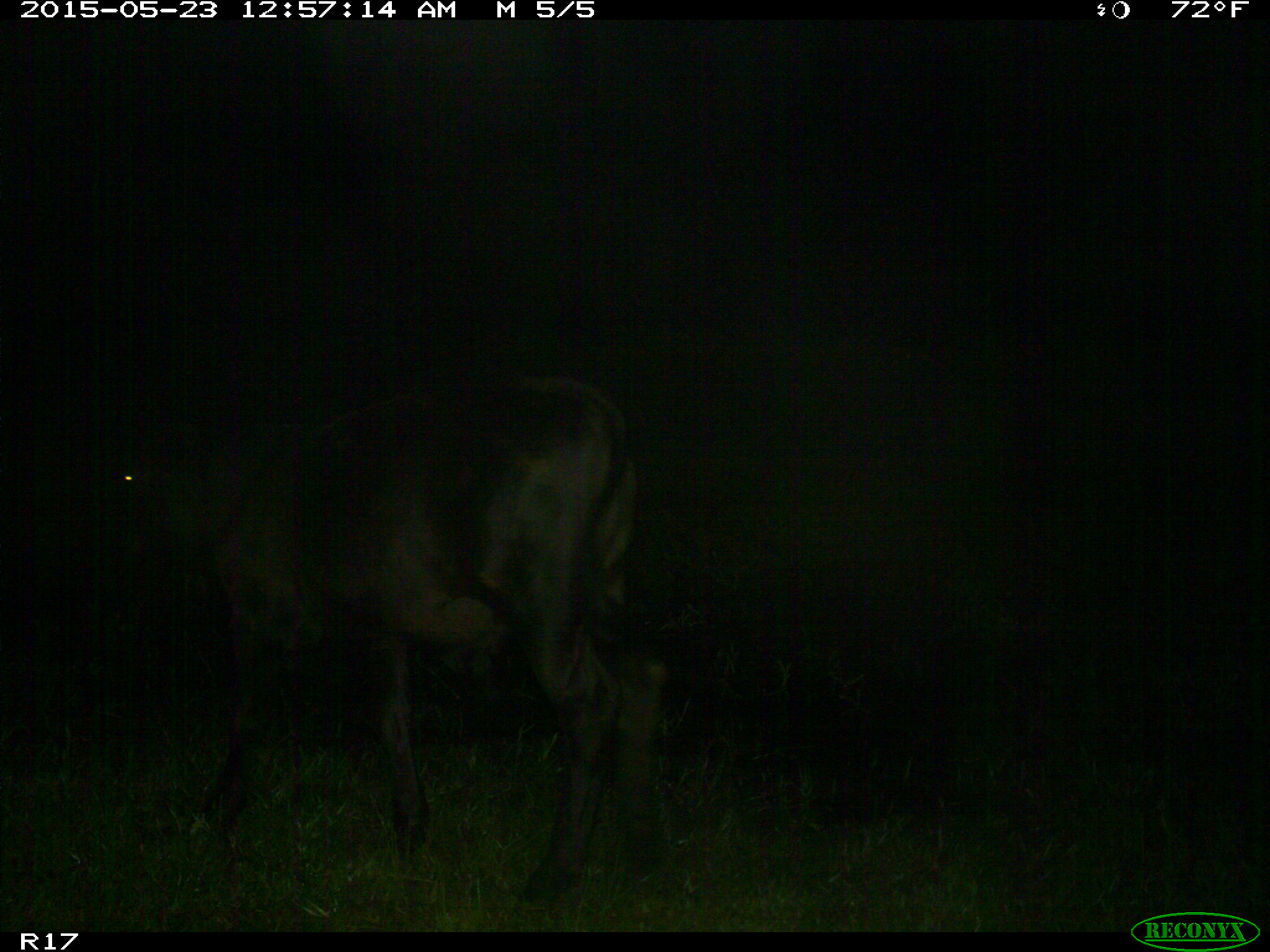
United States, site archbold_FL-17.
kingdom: Animalia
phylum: Chordata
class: Mammalia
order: Artiodactyla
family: Bovidae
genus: Bos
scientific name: Bos taurus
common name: domestic cow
Bos taurus (domestic cow).